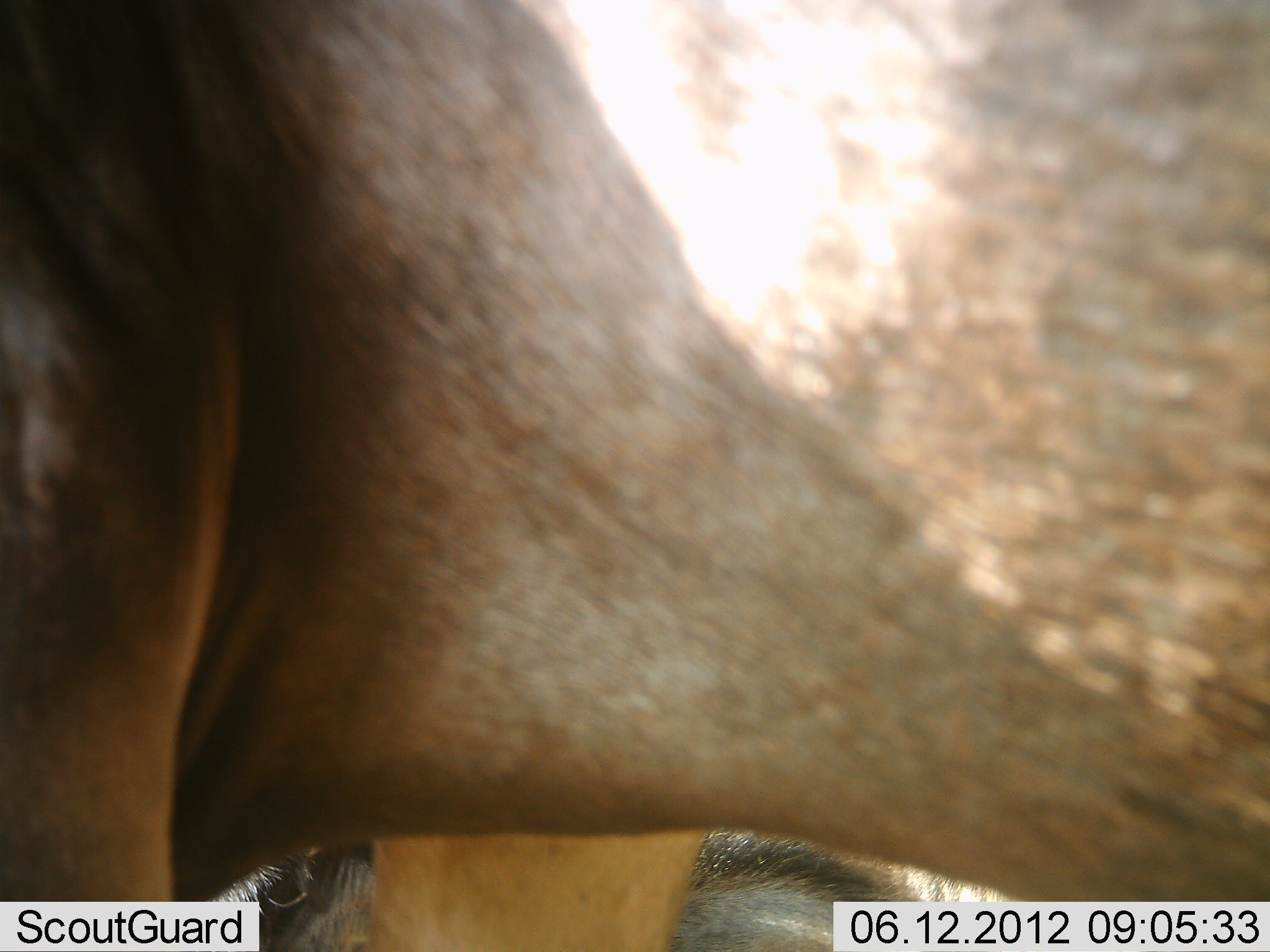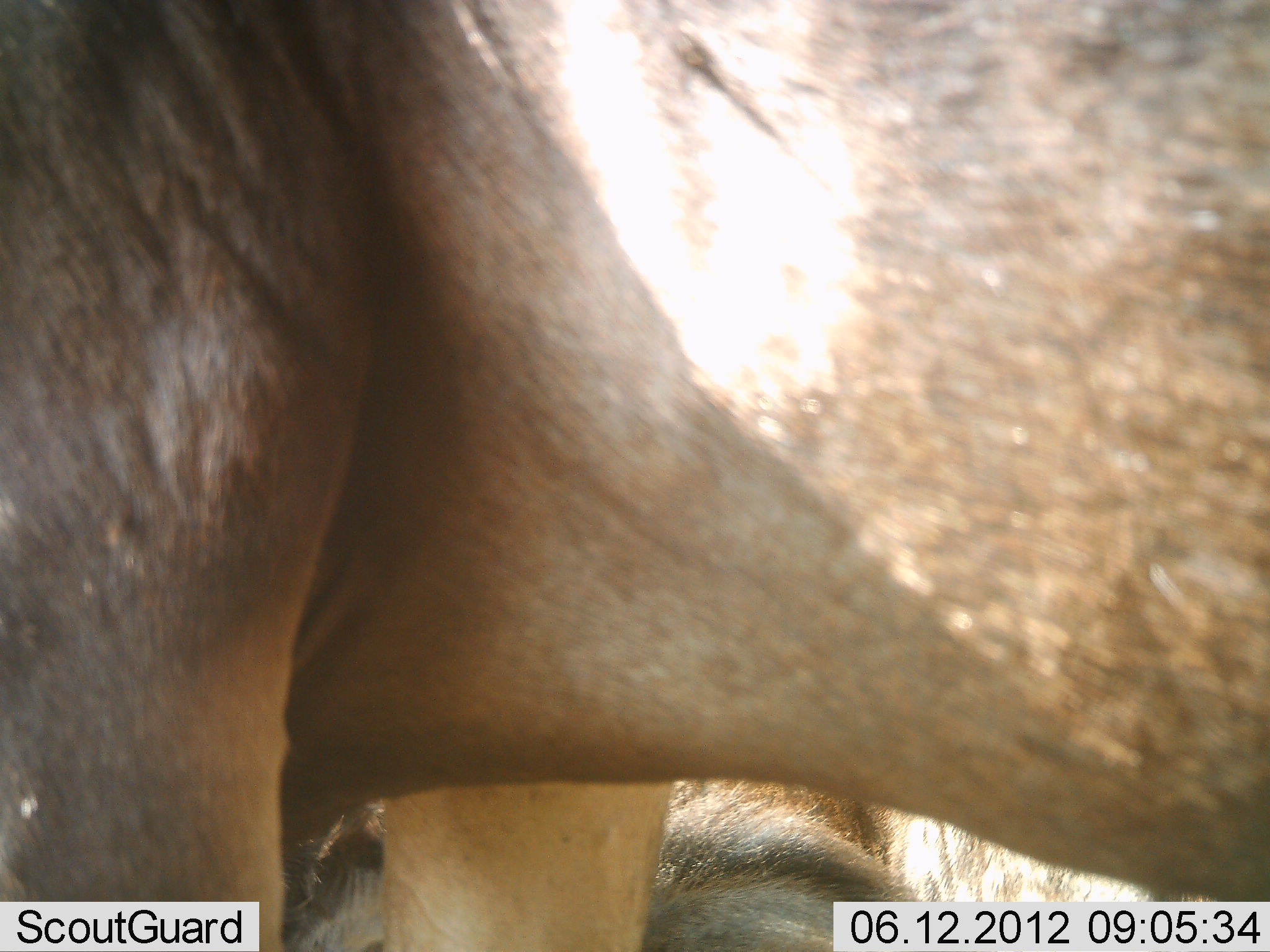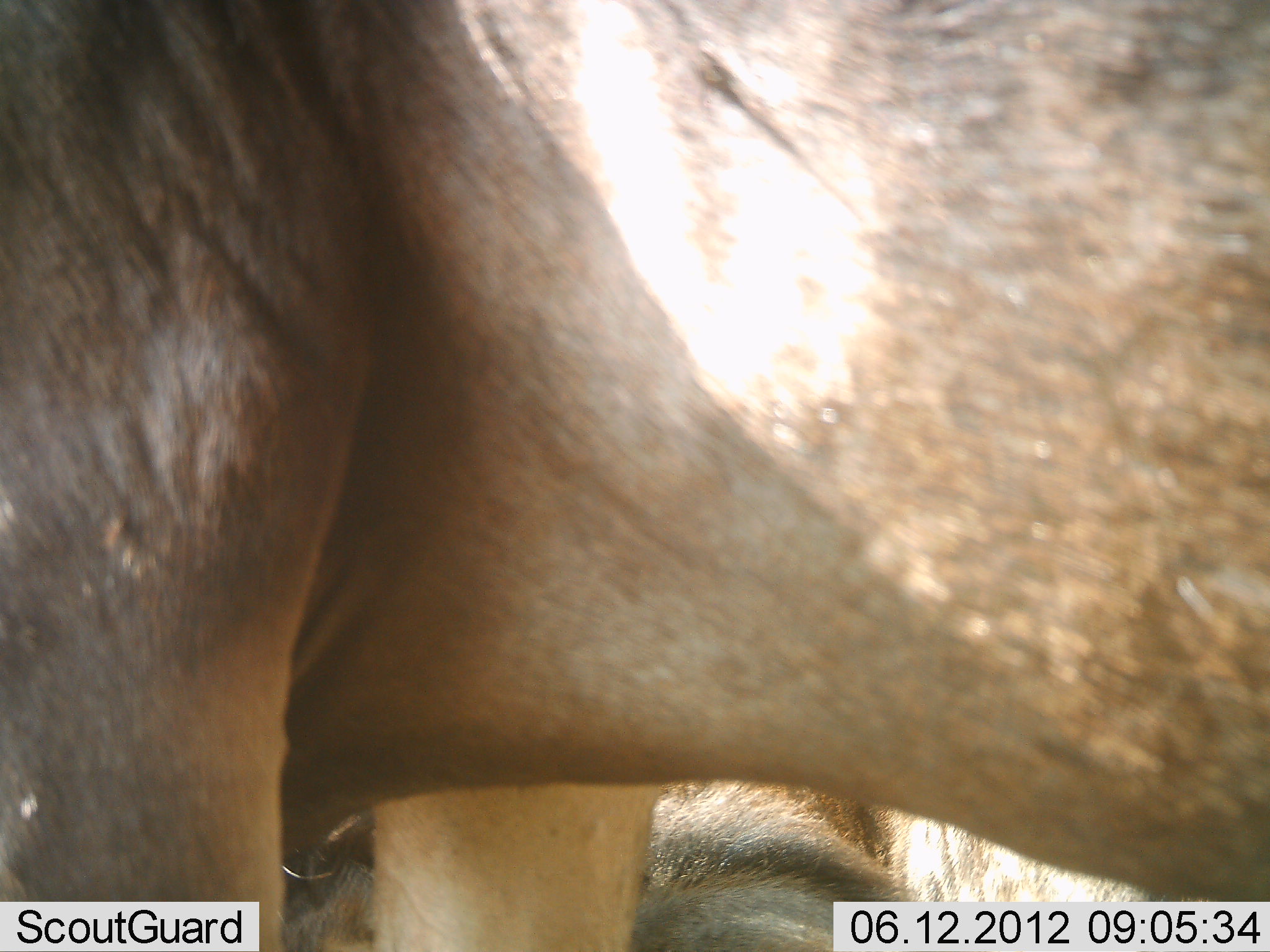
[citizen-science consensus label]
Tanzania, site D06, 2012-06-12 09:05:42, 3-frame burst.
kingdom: Animalia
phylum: Chordata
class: Mammalia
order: Artiodactyla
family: Bovidae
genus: Connochaetes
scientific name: Connochaetes taurinus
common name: blue wildebeest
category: wildebeest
Wildebeest (blue wildebeest) (Connochaetes taurinus), count 2. Behavior (volunteer vote fractions): standing 80%, resting 40%, moving 10%, interacting 0%. Young present (vote fraction): 0%. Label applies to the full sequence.